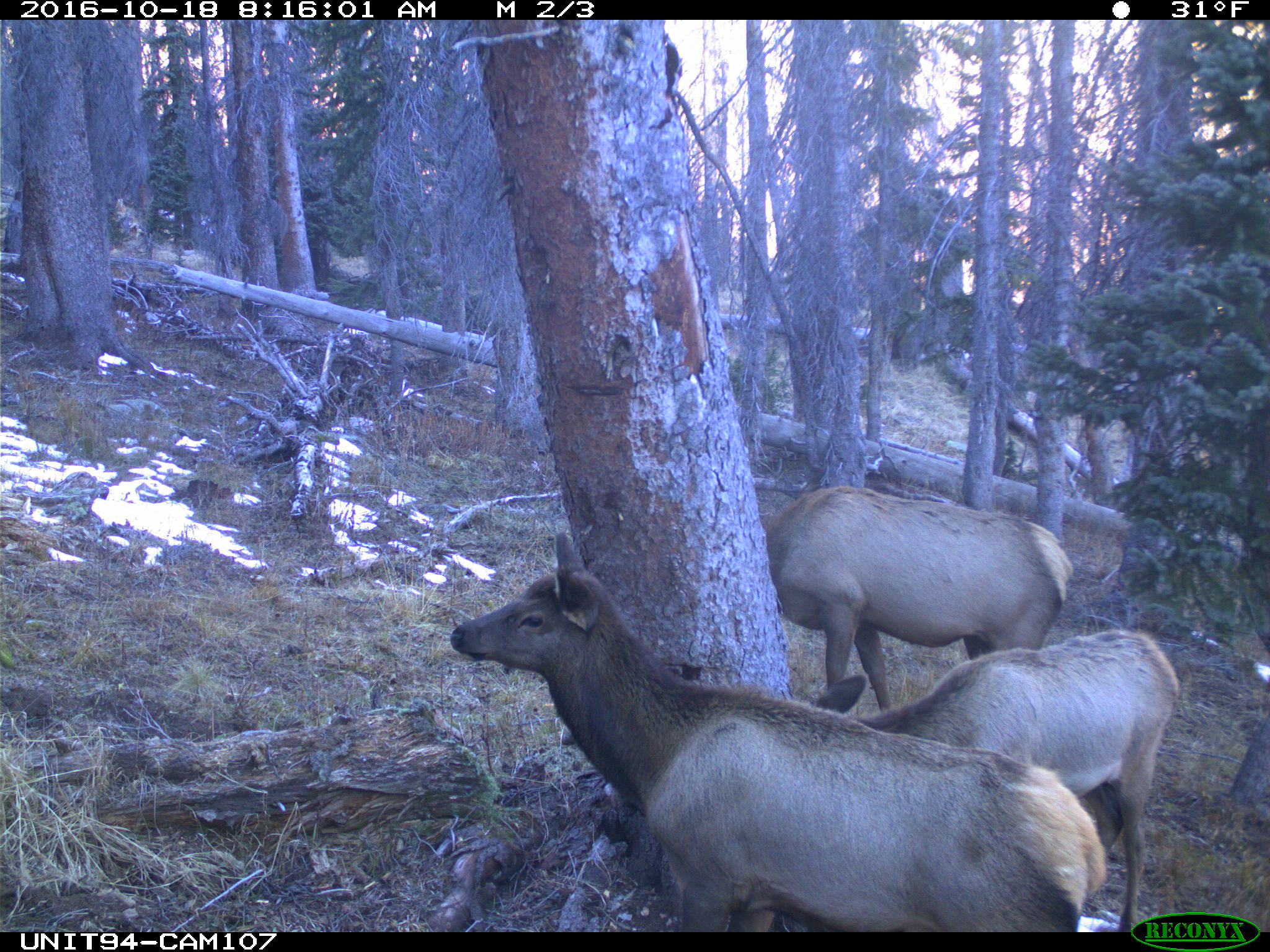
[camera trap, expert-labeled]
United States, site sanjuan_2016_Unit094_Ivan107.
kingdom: Animalia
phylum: Chordata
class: Mammalia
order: Artiodactyla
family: Cervidae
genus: Cervus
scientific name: Cervus elaphus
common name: red deer